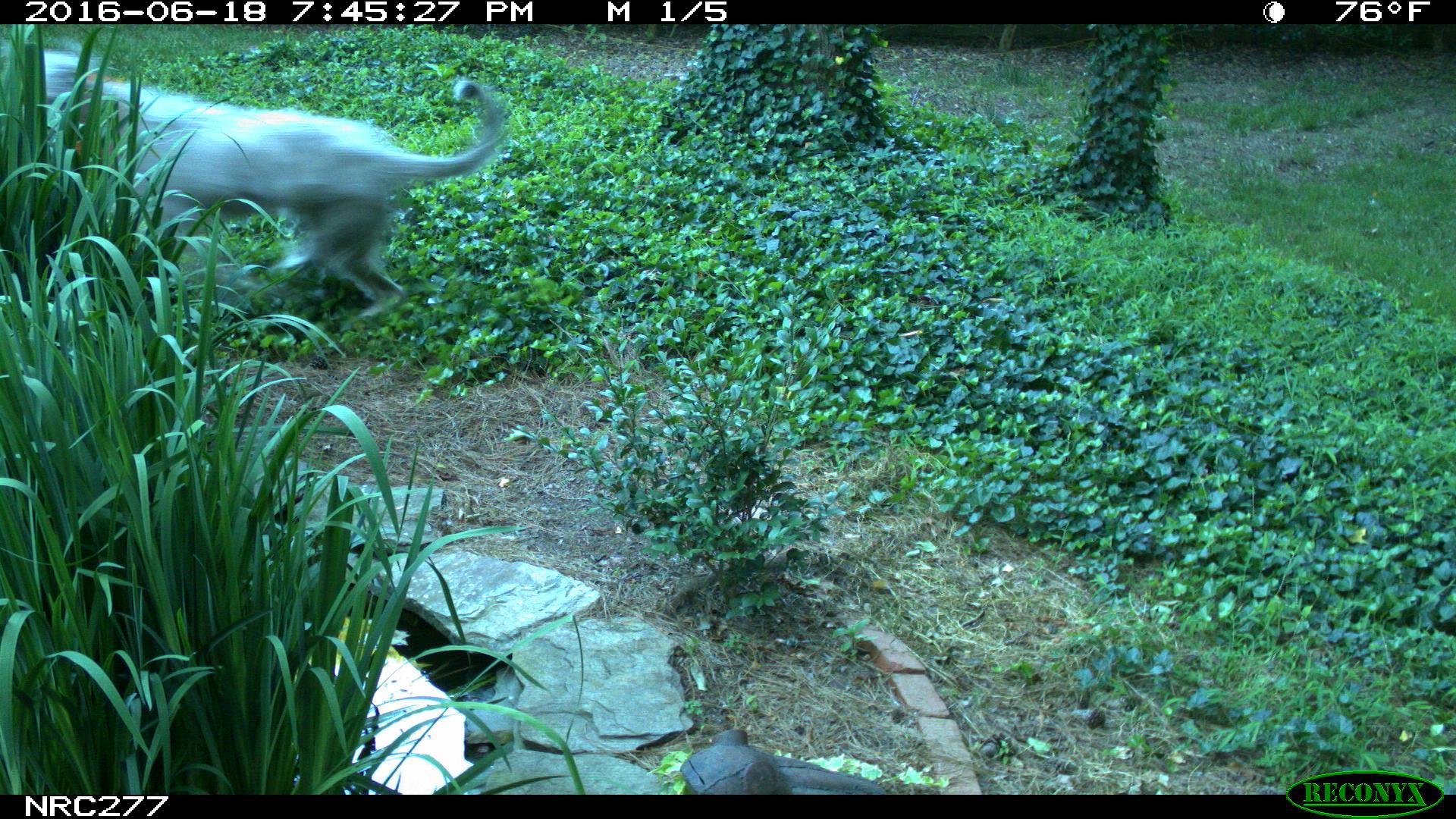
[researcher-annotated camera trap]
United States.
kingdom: Animalia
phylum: Chordata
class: Mammalia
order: Carnivora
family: Canidae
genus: Canis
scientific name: Canis familiaris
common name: domestic dog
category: Dog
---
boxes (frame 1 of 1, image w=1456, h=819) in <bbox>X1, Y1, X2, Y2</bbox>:
Dog: <bbox>27, 31, 514, 328</bbox>